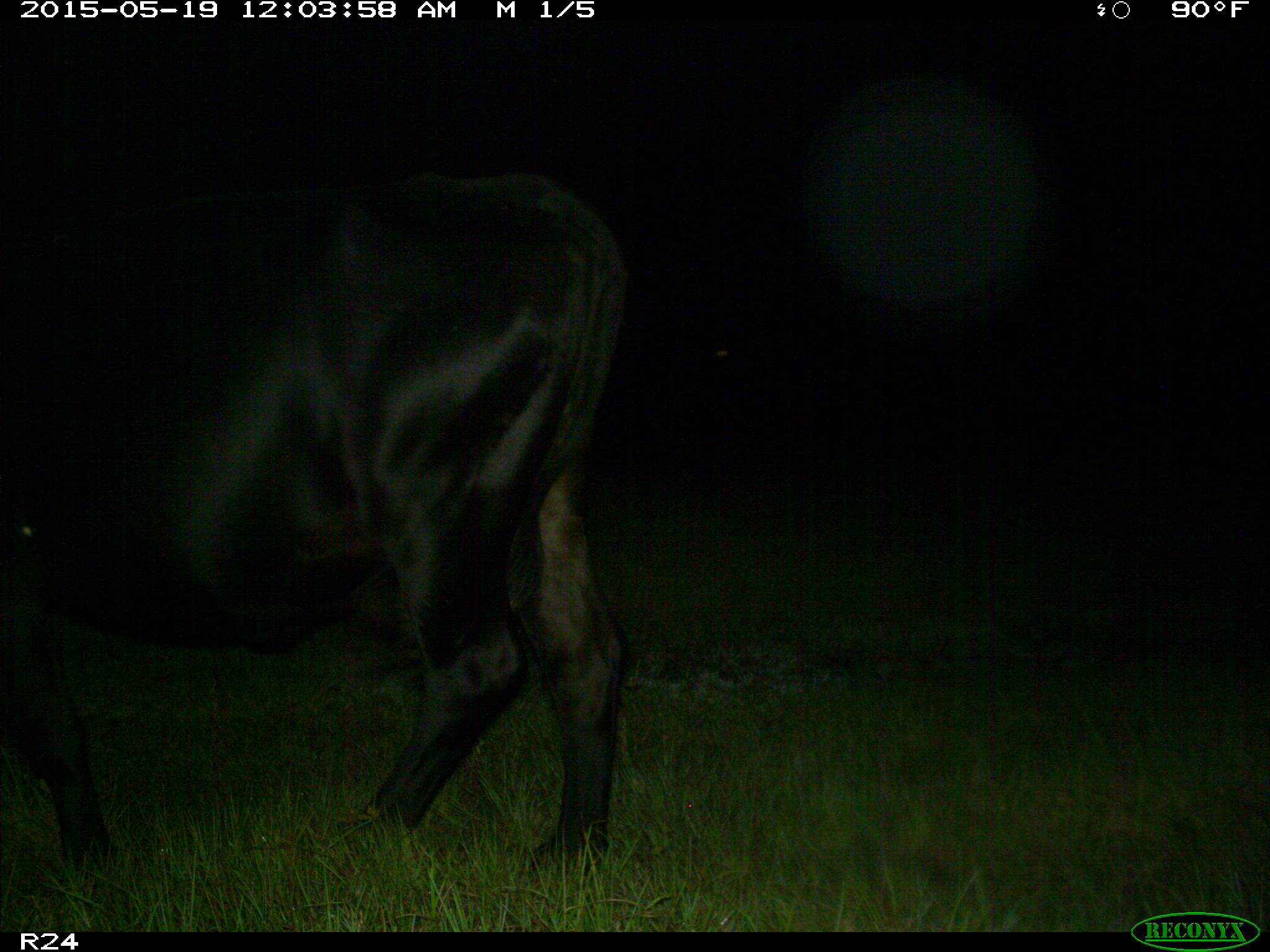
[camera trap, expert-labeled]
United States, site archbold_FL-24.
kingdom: Animalia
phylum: Chordata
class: Mammalia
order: Artiodactyla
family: Bovidae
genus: Bos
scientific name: Bos taurus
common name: domestic cow